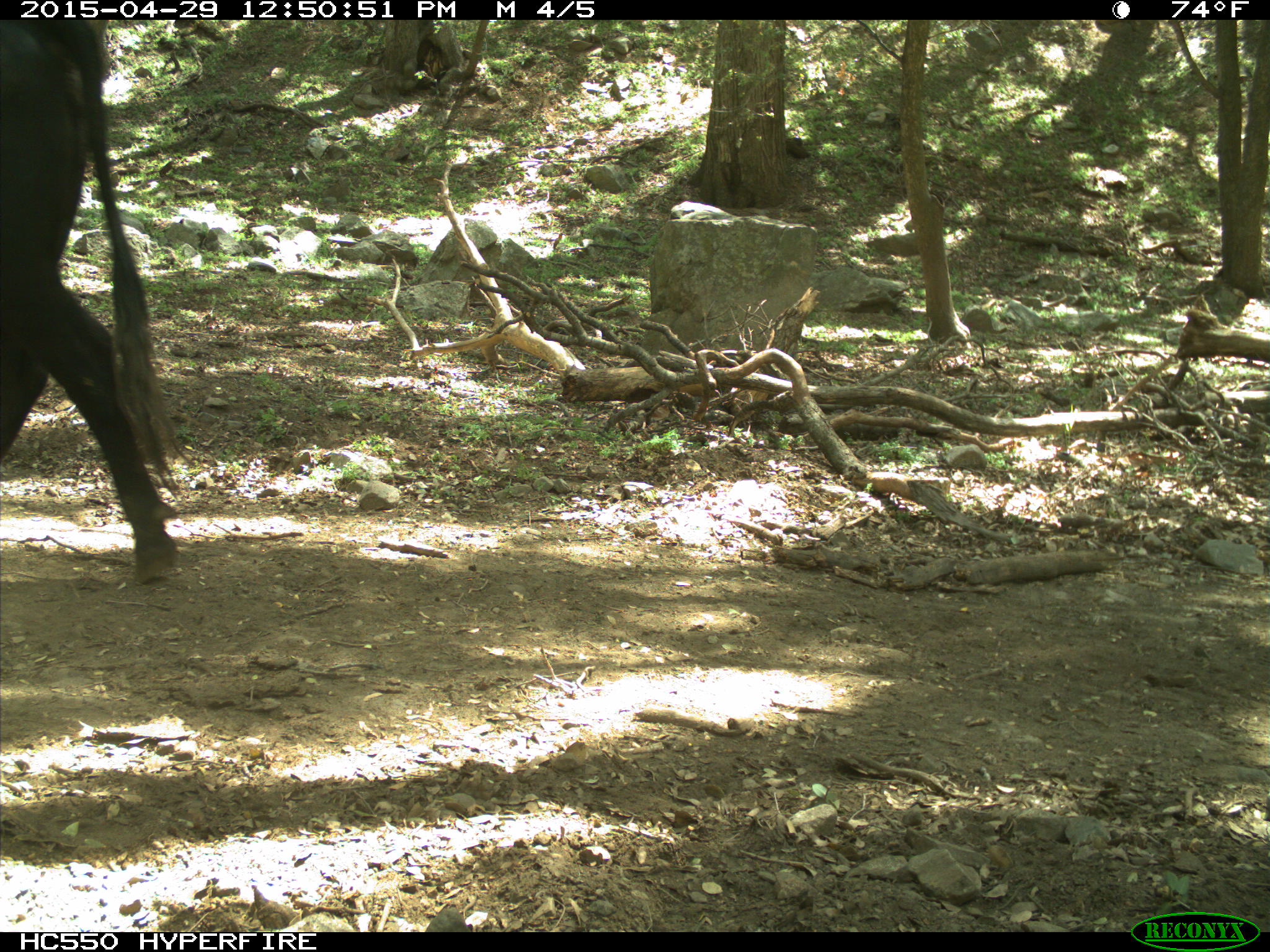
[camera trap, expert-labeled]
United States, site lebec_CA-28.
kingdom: Animalia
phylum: Chordata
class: Mammalia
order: Artiodactyla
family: Bovidae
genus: Bos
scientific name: Bos taurus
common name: domestic cow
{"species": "Bos taurus (domestic cow)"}